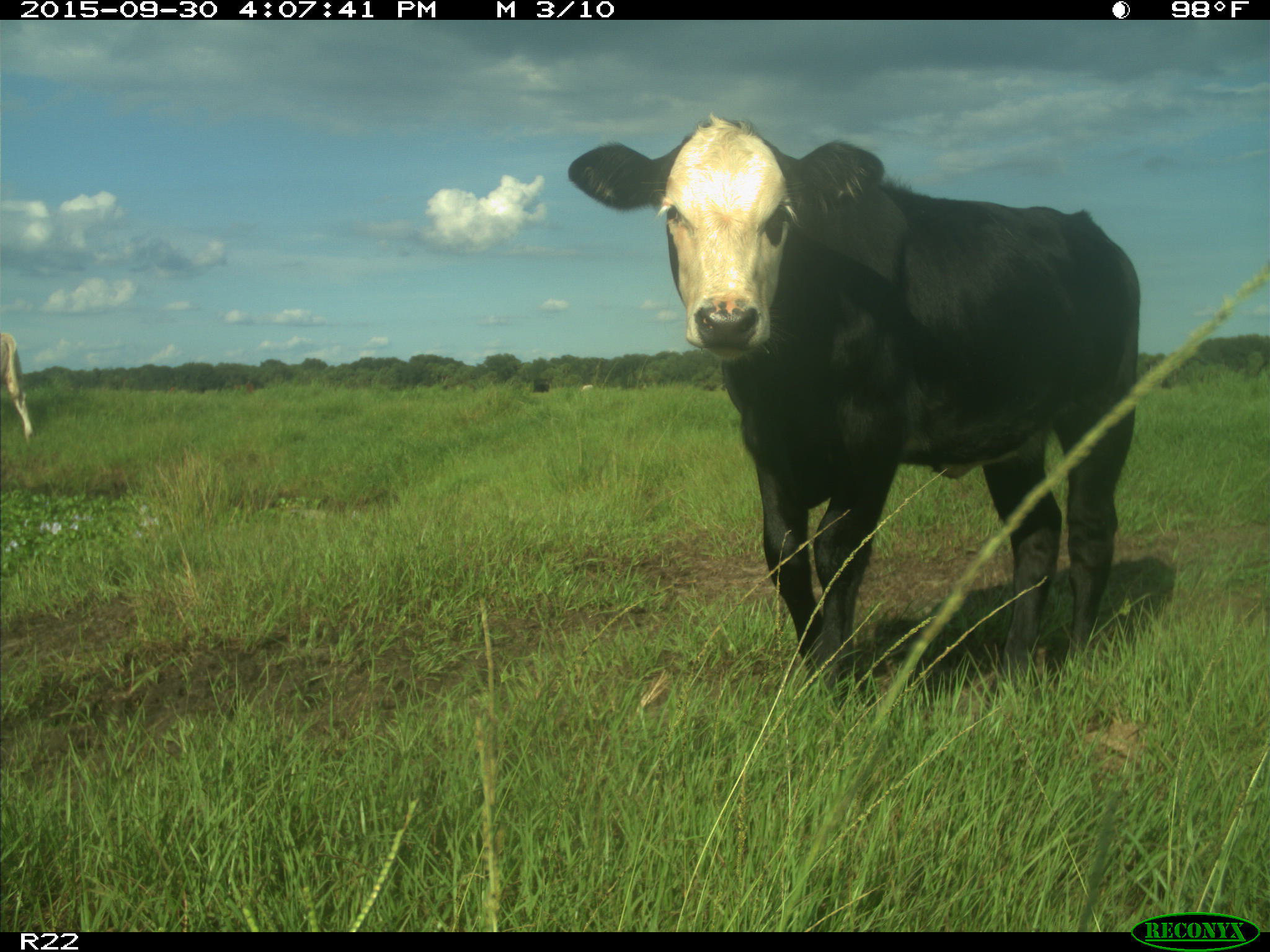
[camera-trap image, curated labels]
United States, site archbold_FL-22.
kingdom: Animalia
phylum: Chordata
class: Mammalia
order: Artiodactyla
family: Bovidae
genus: Bos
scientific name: Bos taurus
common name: domestic cow